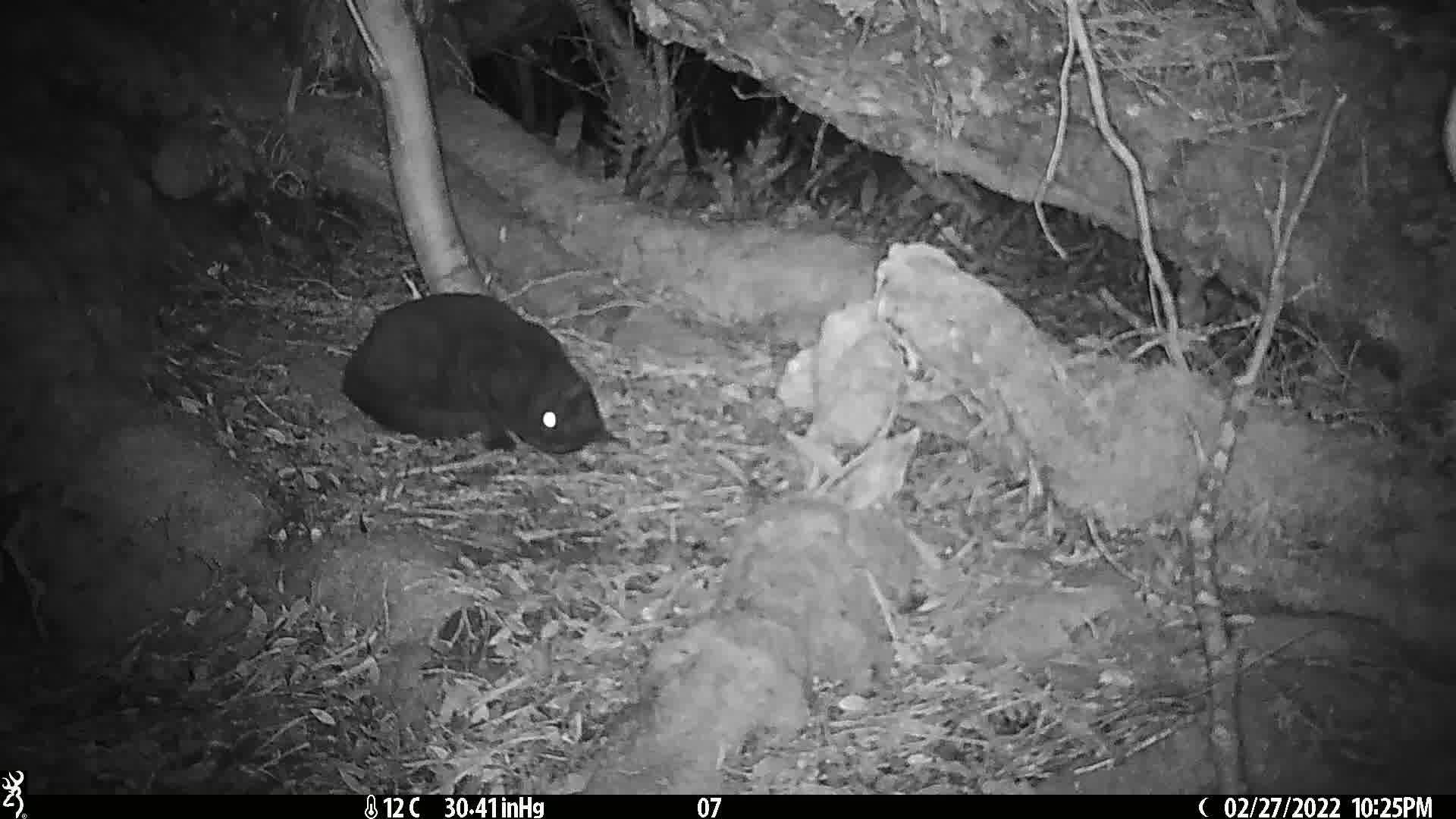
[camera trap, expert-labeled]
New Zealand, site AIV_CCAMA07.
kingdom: Animalia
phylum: Chordata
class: Mammalia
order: Carnivora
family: Felidae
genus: Felis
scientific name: Felis catus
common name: domestic cat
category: cat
Cat (domestic cat) (Felis catus).